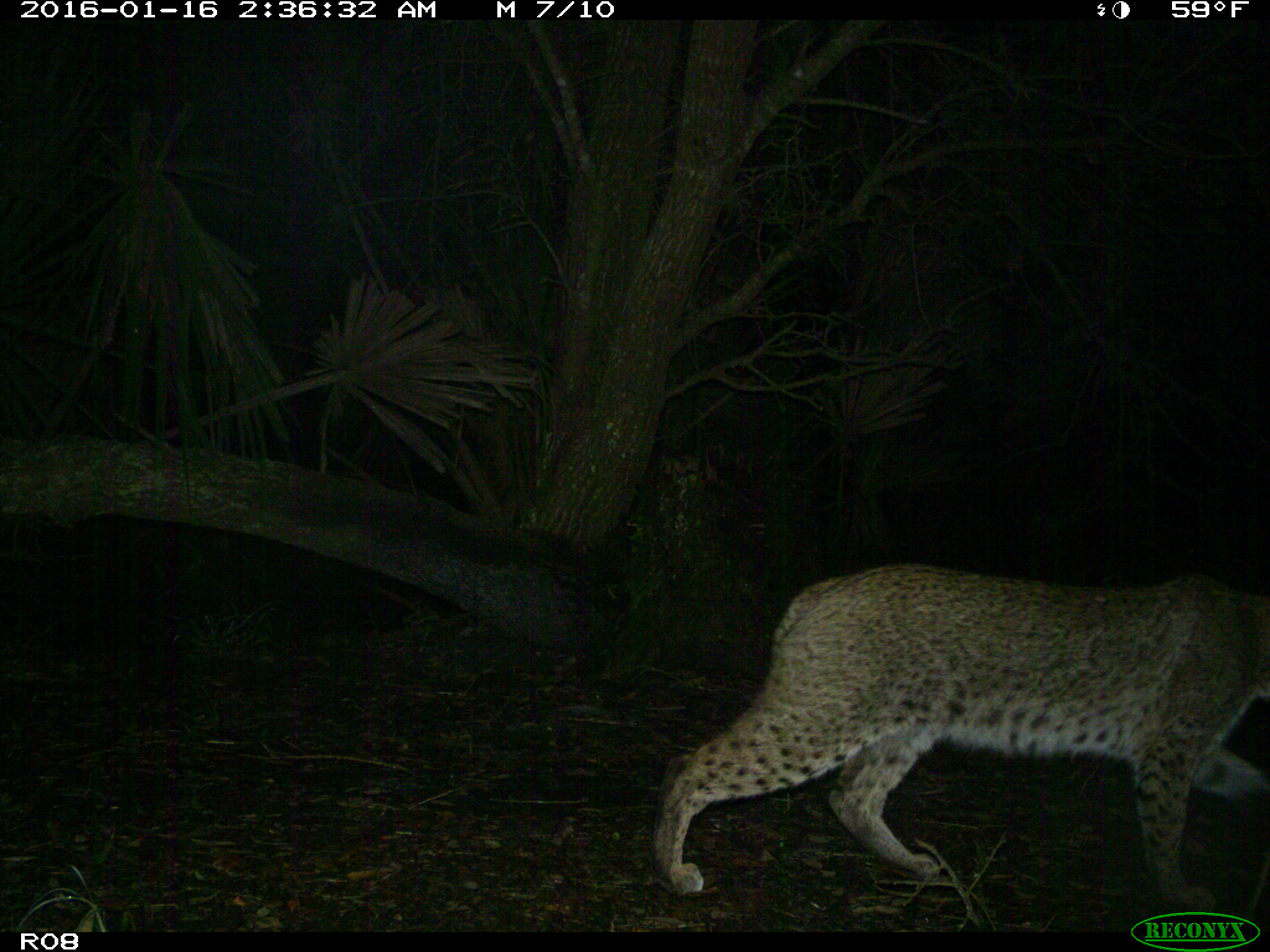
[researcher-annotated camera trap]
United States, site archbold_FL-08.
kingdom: Animalia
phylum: Chordata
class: Mammalia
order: Carnivora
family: Felidae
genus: Lynx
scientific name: Lynx rufus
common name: bobcat